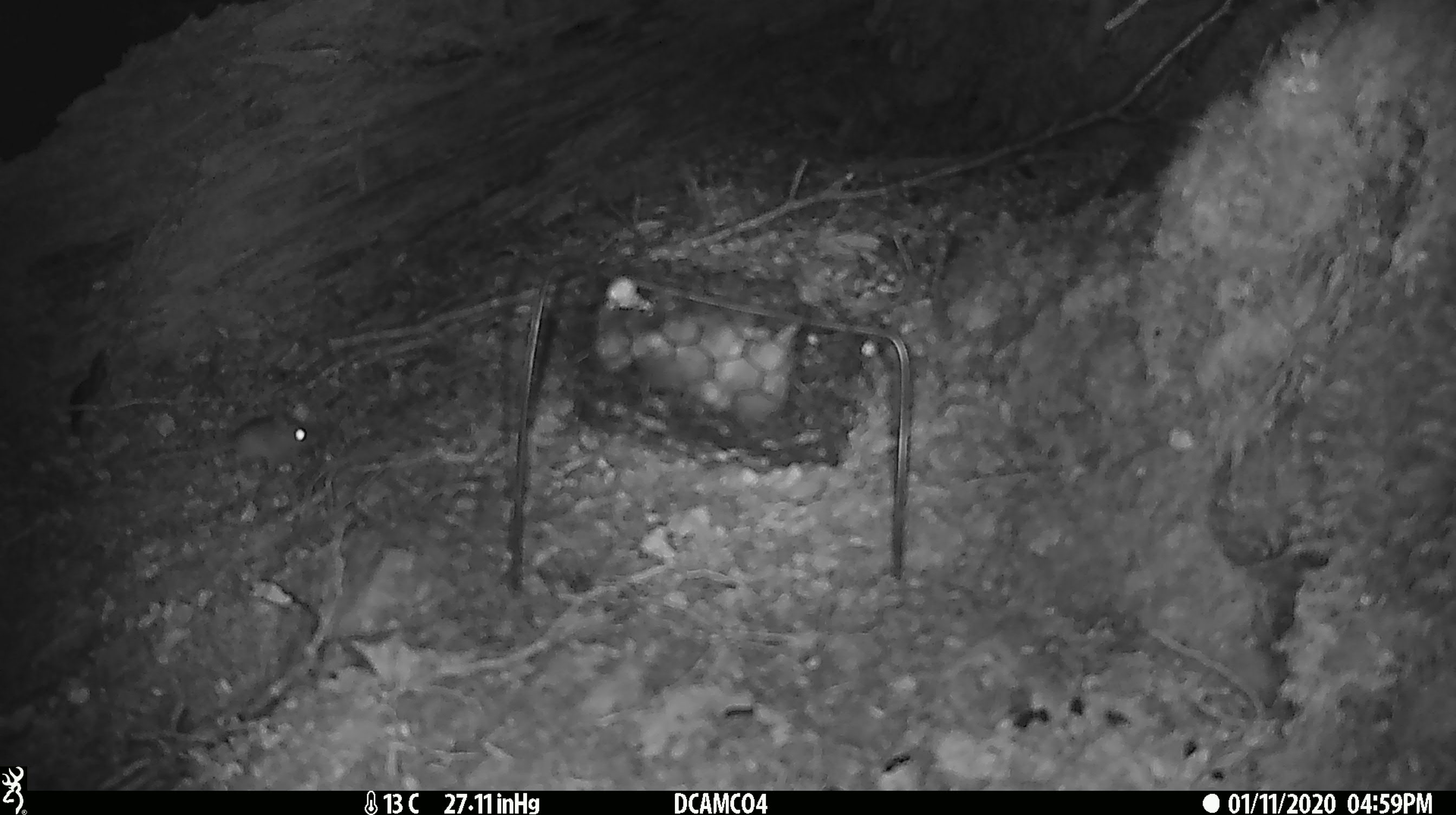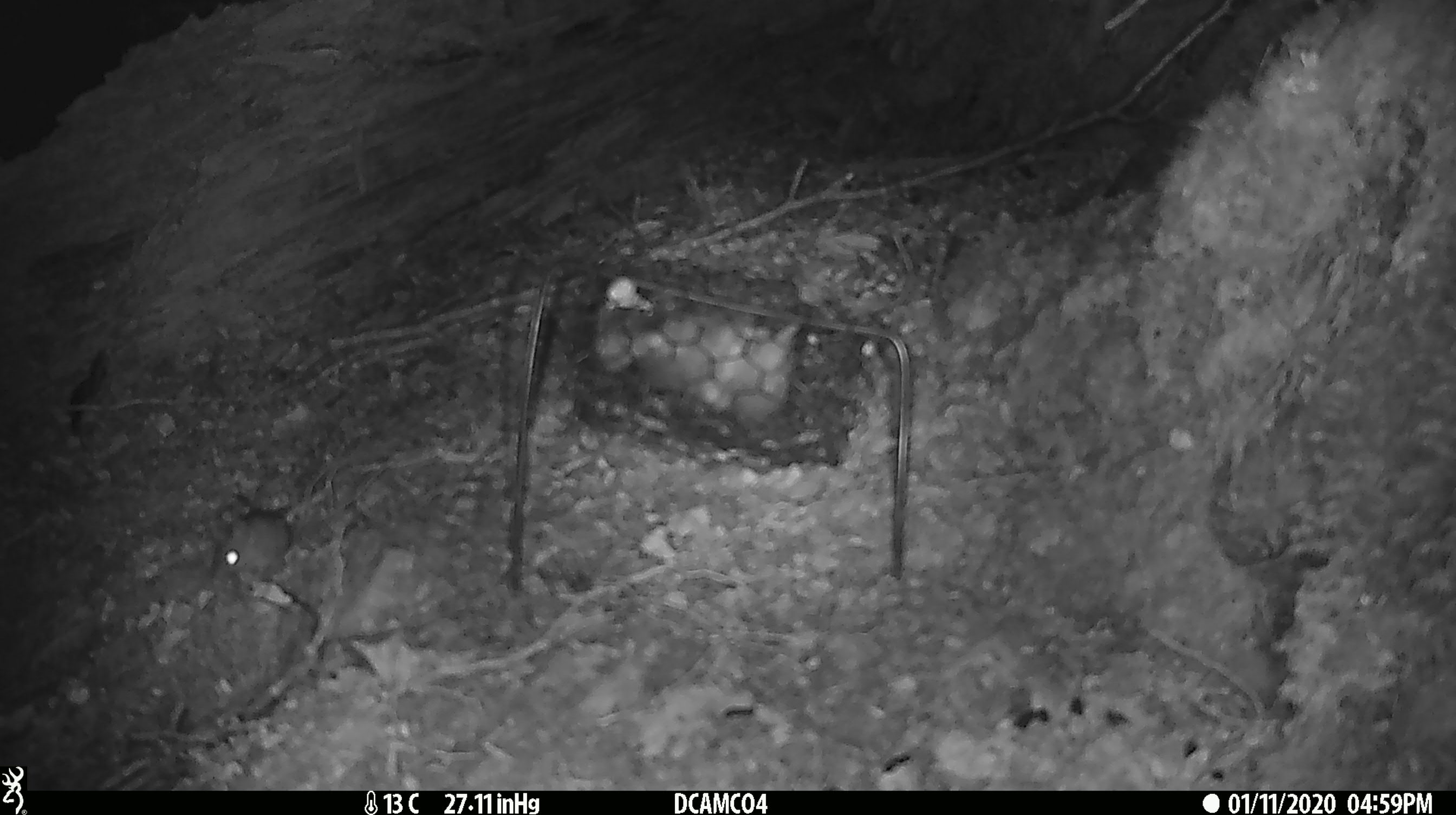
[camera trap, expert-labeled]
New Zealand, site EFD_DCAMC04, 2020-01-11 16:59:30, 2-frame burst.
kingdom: Animalia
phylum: Chordata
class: Mammalia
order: Rodentia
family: Muridae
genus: Mus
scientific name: Mus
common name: mouse